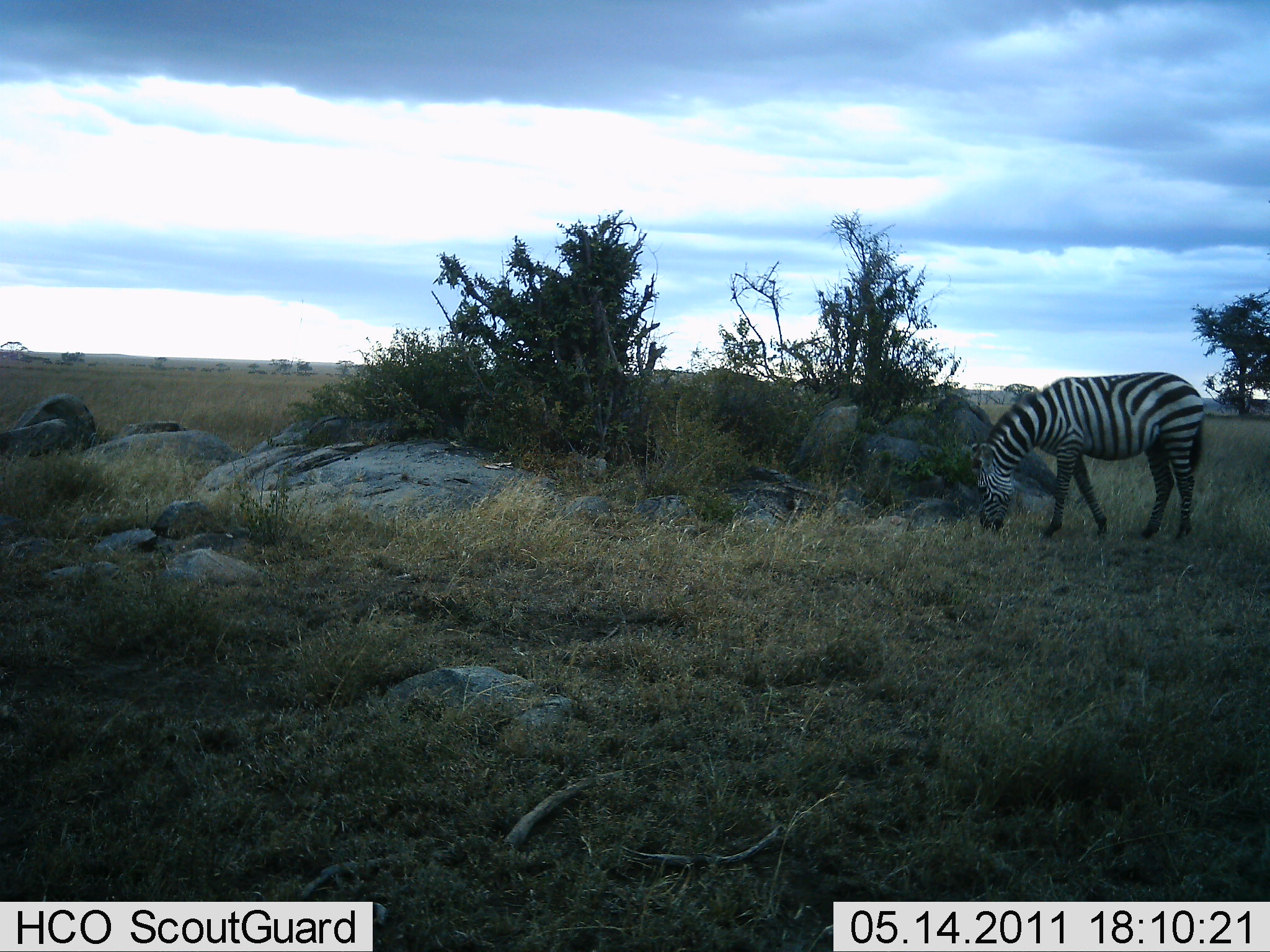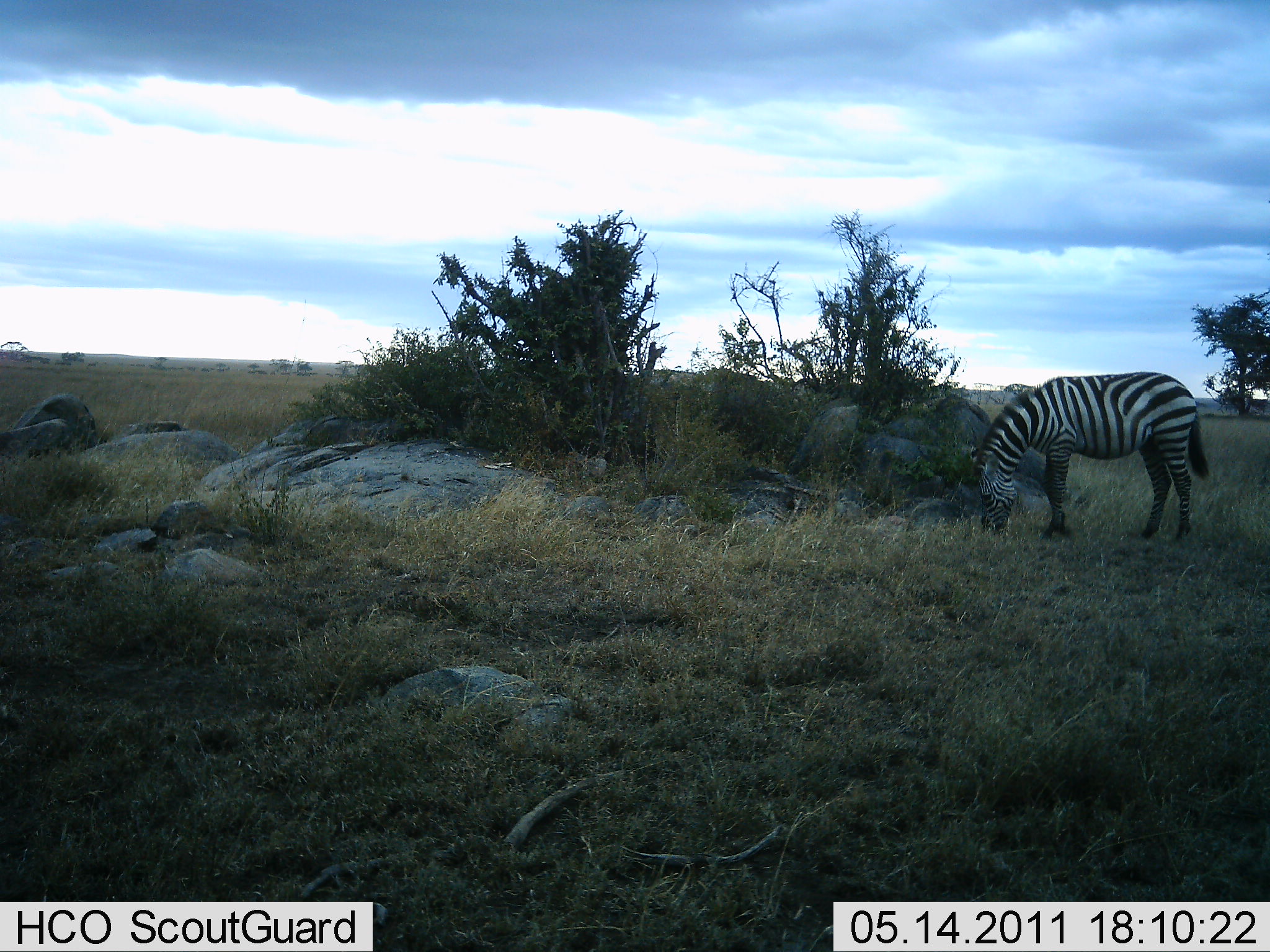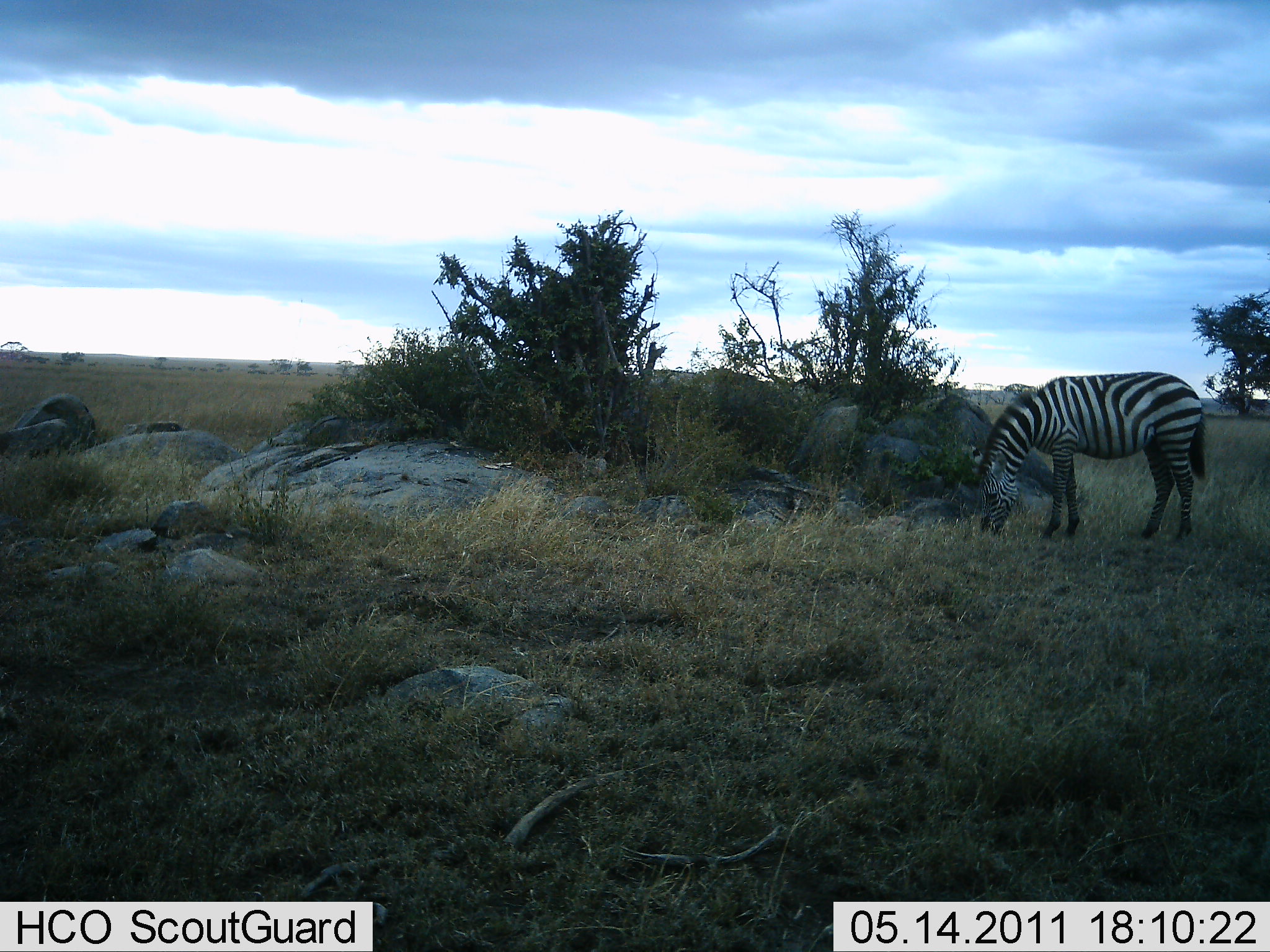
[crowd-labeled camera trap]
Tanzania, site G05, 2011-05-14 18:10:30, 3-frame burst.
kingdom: Animalia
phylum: Chordata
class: Mammalia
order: Perissodactyla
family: Equidae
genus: Equus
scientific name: Equus quagga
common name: plains zebra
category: zebra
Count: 1.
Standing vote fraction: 40%.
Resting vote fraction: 0%.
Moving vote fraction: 0%.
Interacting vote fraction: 0%.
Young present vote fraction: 0%.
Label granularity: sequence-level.